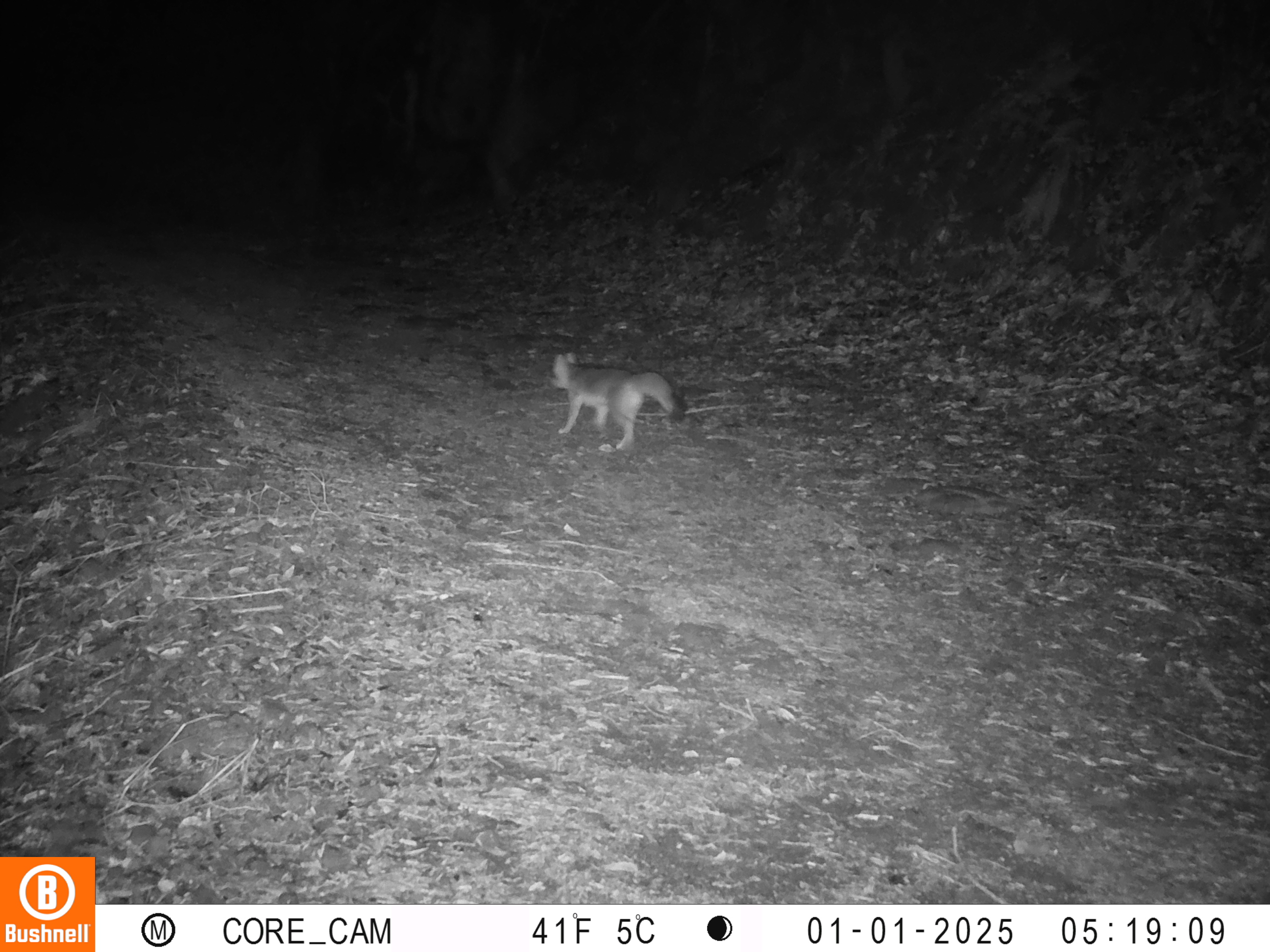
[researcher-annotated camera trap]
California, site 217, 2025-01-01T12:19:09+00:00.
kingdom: Animalia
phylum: Chordata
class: Mammalia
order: Carnivora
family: Canidae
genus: Urocyon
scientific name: Urocyon cinereoargenteus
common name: gray fox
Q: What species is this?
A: Gray fox (Urocyon cinereoargenteus).